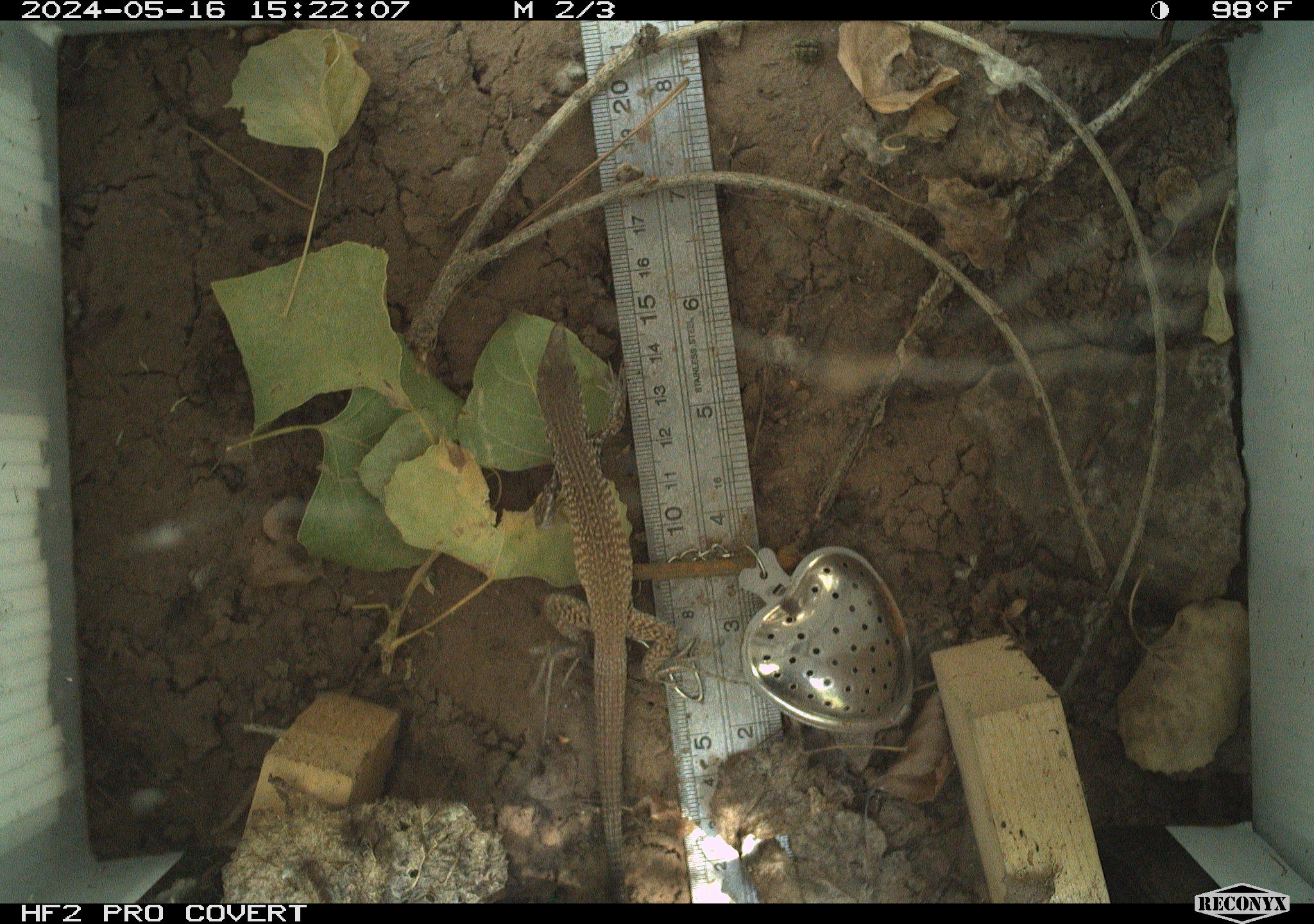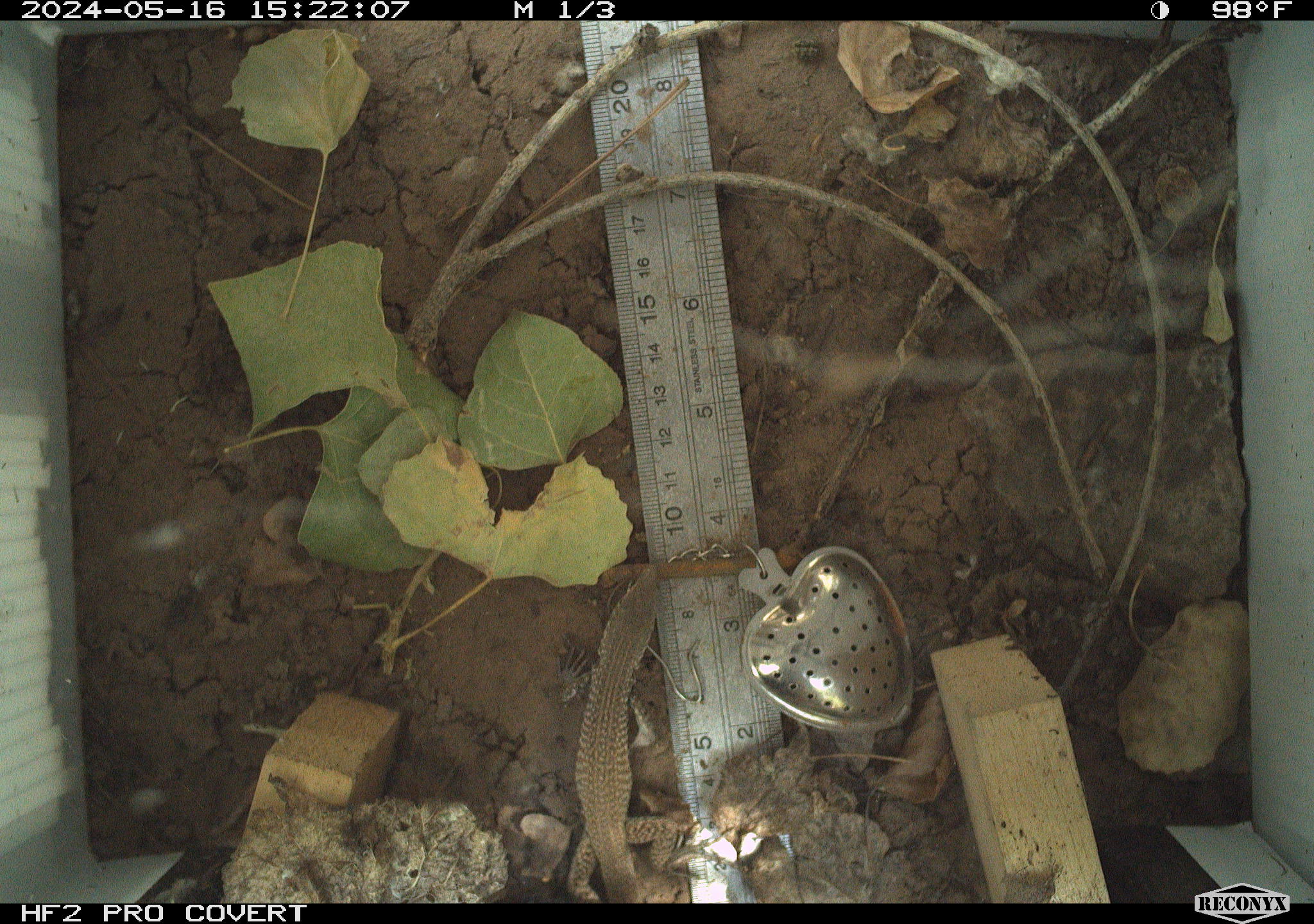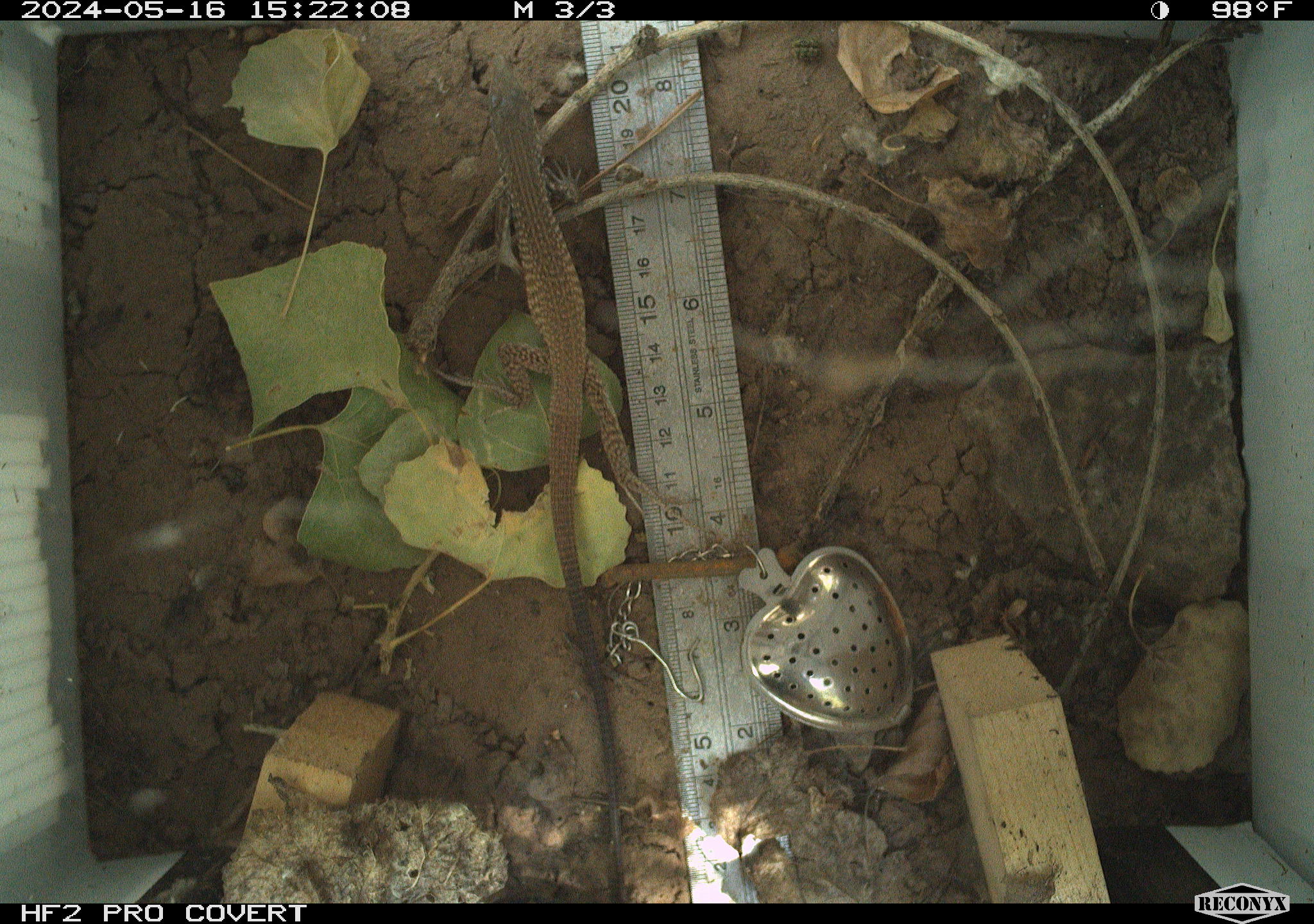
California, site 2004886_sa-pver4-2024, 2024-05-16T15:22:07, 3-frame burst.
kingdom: Animalia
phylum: Chordata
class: Reptilia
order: Squamata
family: Teiidae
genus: Aspidoscelis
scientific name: Aspidoscelis tigris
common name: western whiptail